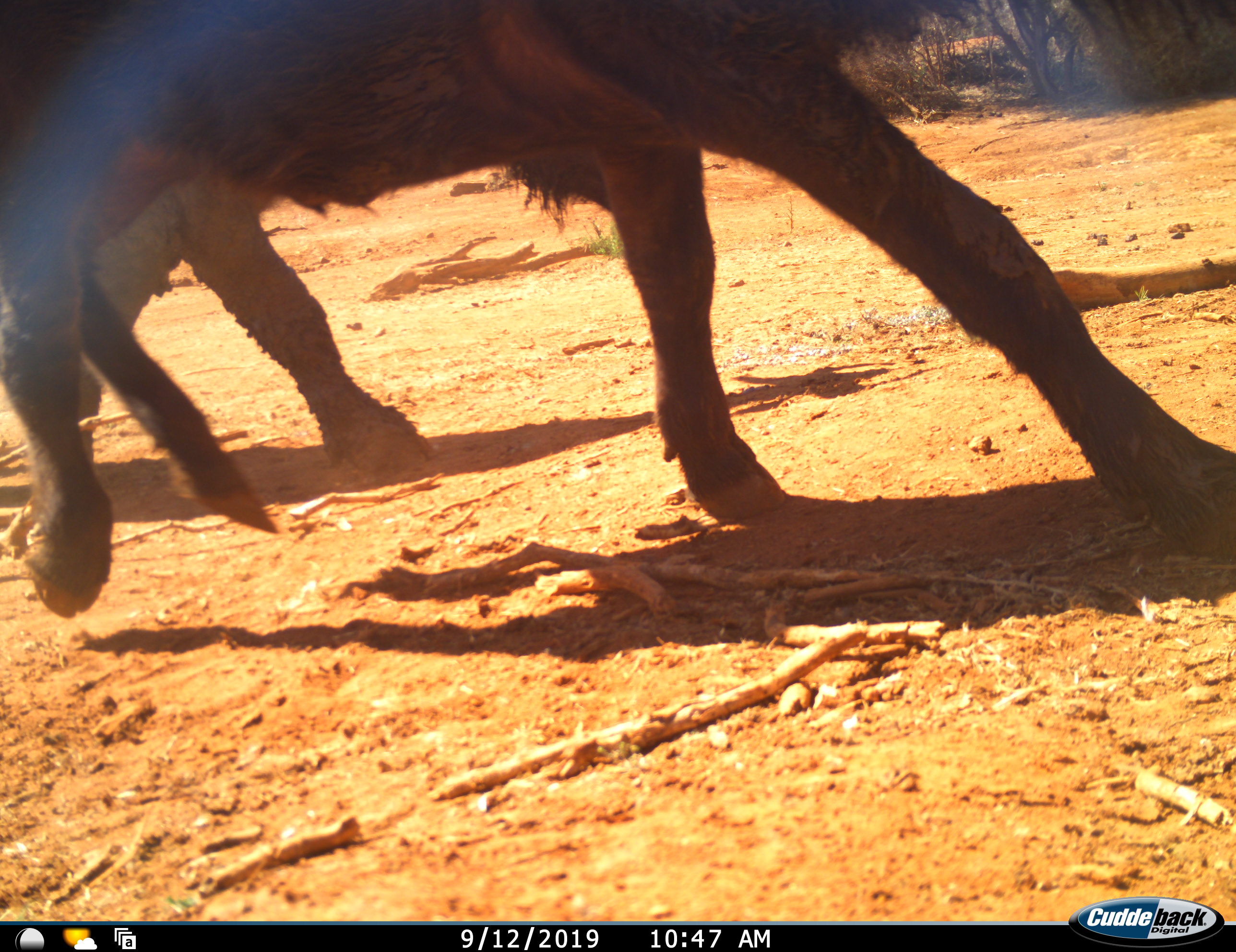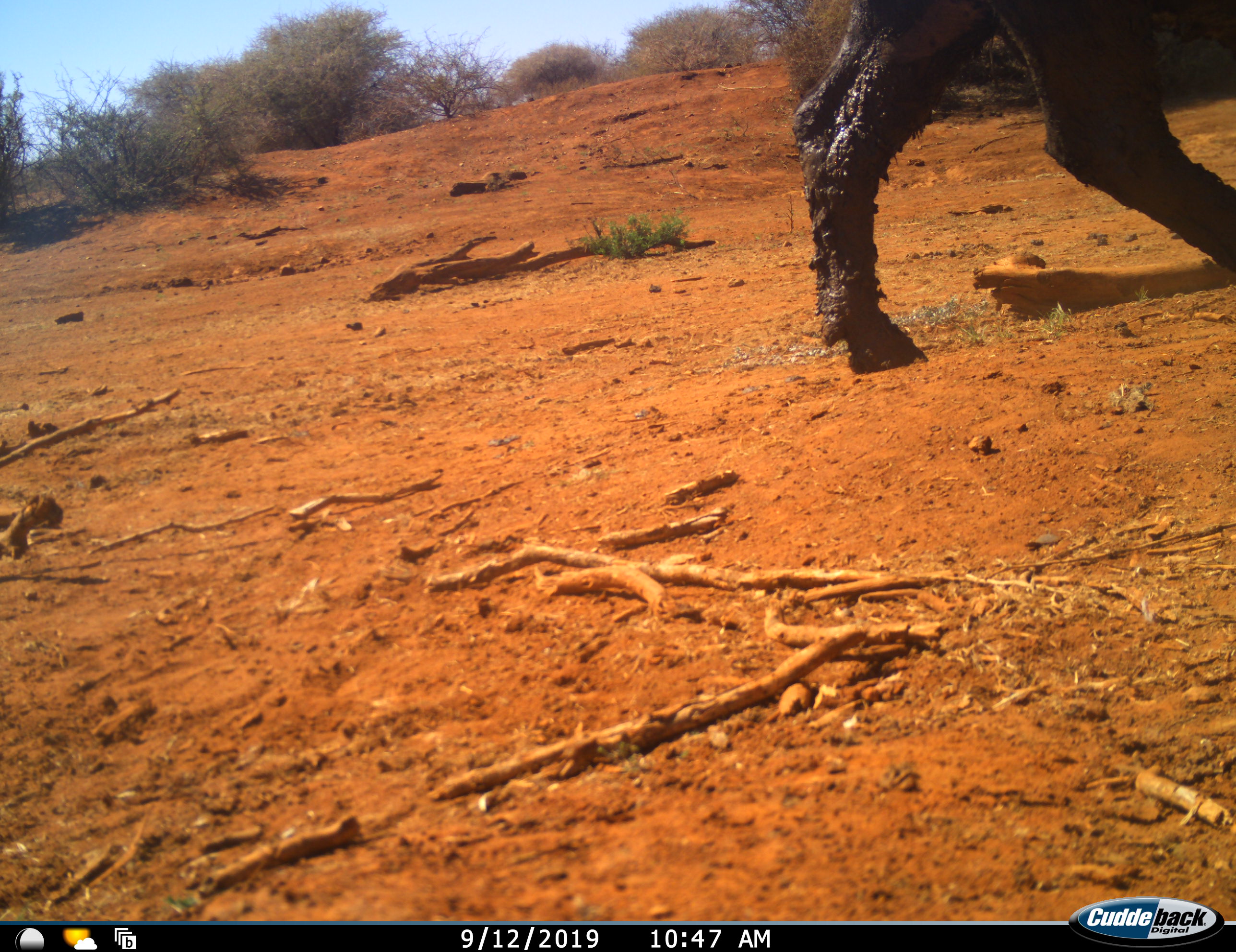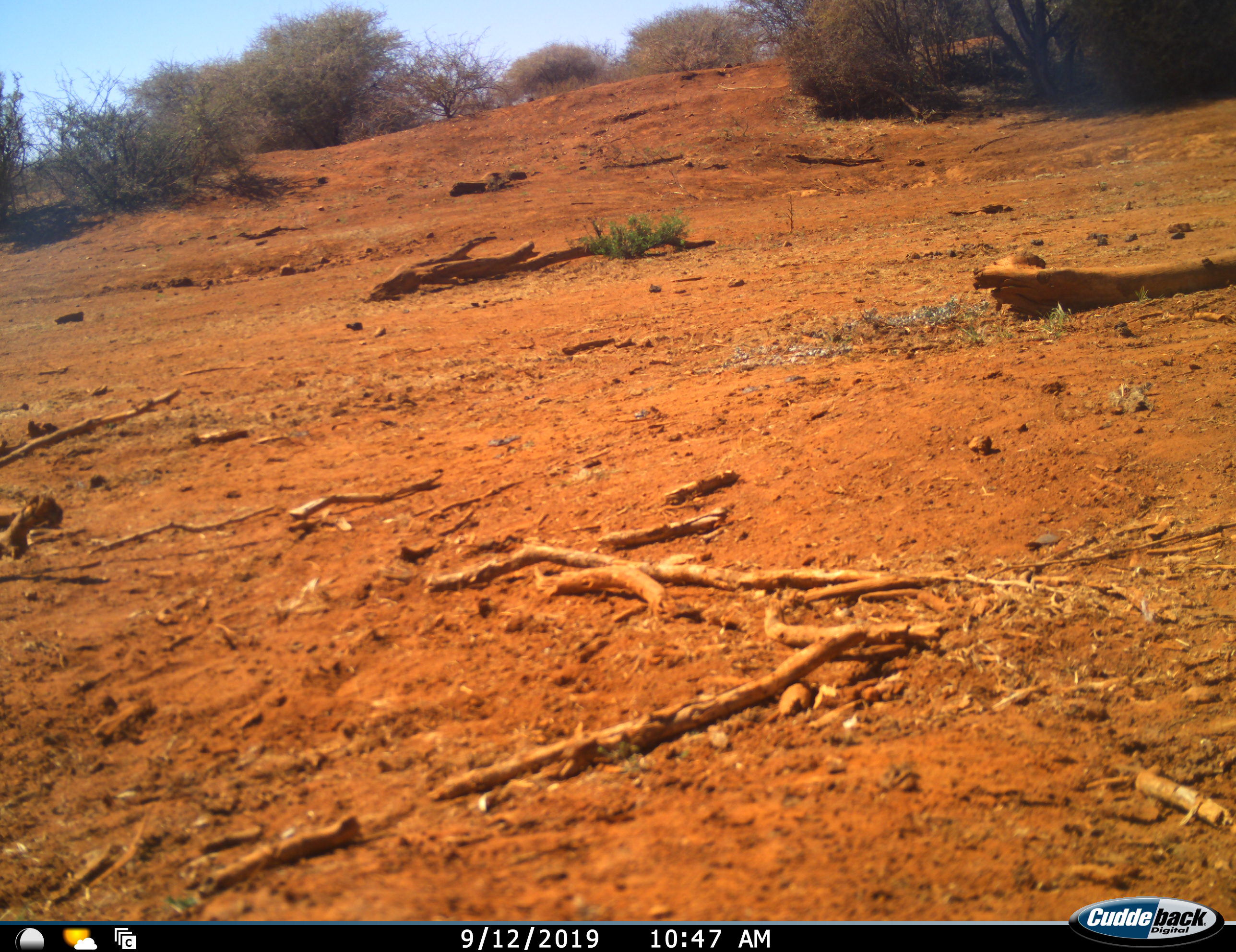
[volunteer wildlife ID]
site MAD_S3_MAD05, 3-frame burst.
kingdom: Animalia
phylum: Chordata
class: Mammalia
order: Artiodactyla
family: Bovidae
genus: Syncerus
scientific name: Syncerus caffer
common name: african buffalo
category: buffalo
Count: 1.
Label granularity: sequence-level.